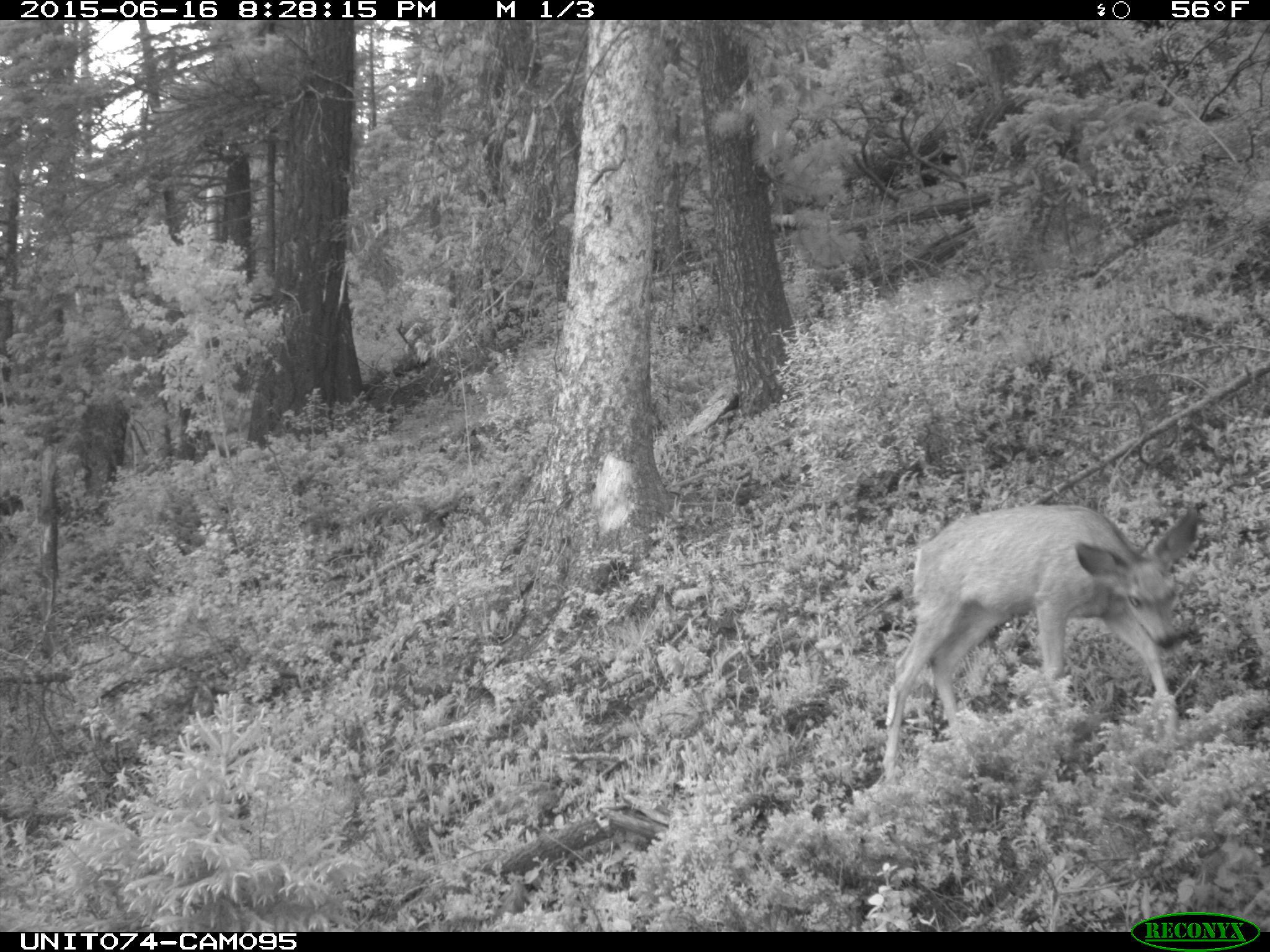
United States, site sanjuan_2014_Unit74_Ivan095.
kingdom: Animalia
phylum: Chordata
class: Mammalia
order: Artiodactyla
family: Cervidae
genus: Odocoileus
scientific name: Odocoileus hemionus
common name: mule deer